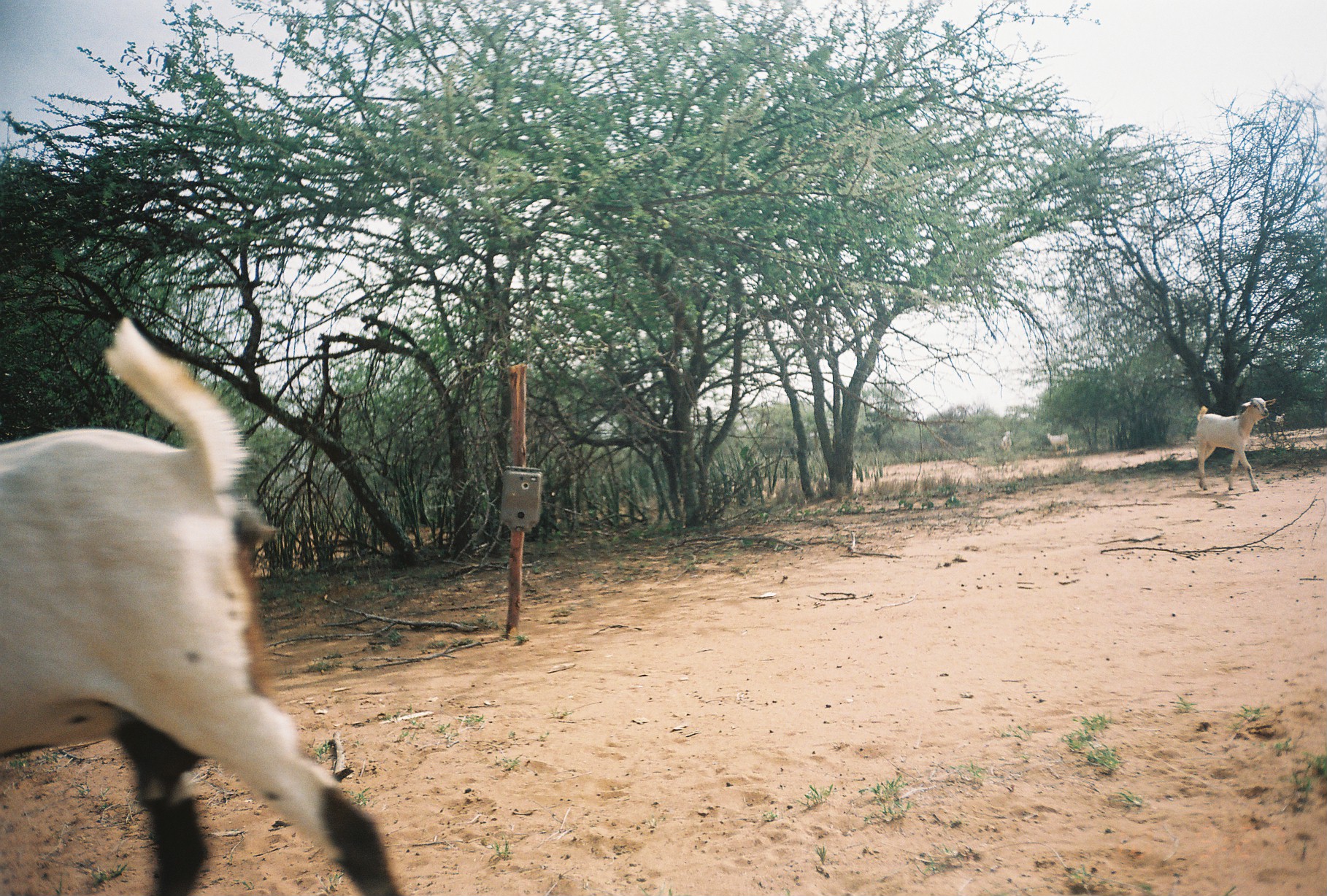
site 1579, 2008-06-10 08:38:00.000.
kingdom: Animalia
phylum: Chordata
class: Mammalia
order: Artiodactyla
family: Bovidae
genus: Capra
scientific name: Capra aegagrus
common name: wild goat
Capra aegagrus (wild goat), count 4.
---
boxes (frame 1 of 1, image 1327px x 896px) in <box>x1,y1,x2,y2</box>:
capra aegagrus: <box>0,314,398,896</box>; <box>1196,397,1276,494</box>; <box>1047,432,1069,455</box>; <box>1000,430,1011,452</box>; <box>1275,413,1285,426</box>